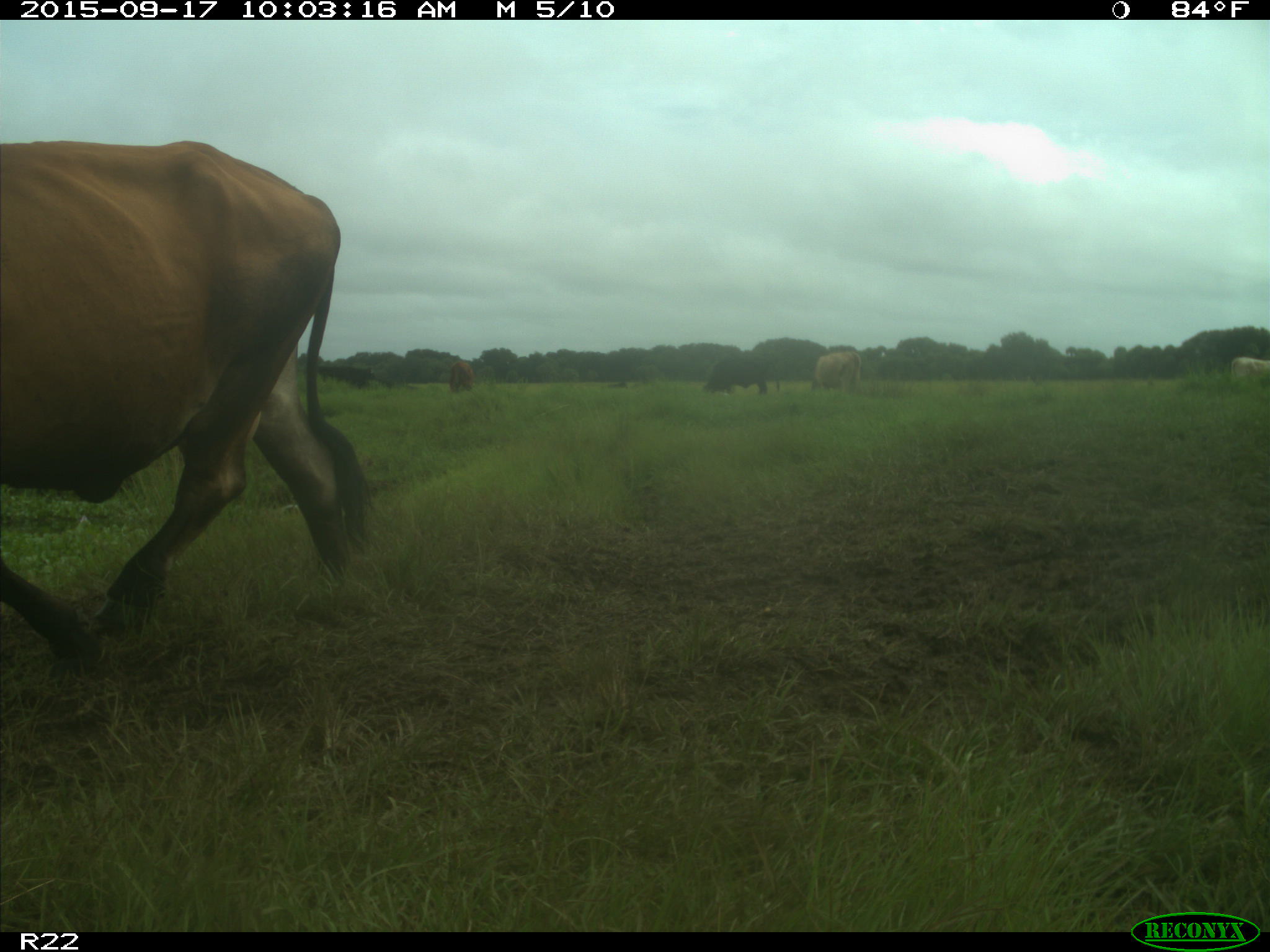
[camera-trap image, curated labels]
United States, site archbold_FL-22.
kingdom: Animalia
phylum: Chordata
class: Mammalia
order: Artiodactyla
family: Bovidae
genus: Bos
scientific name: Bos taurus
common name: domestic cow